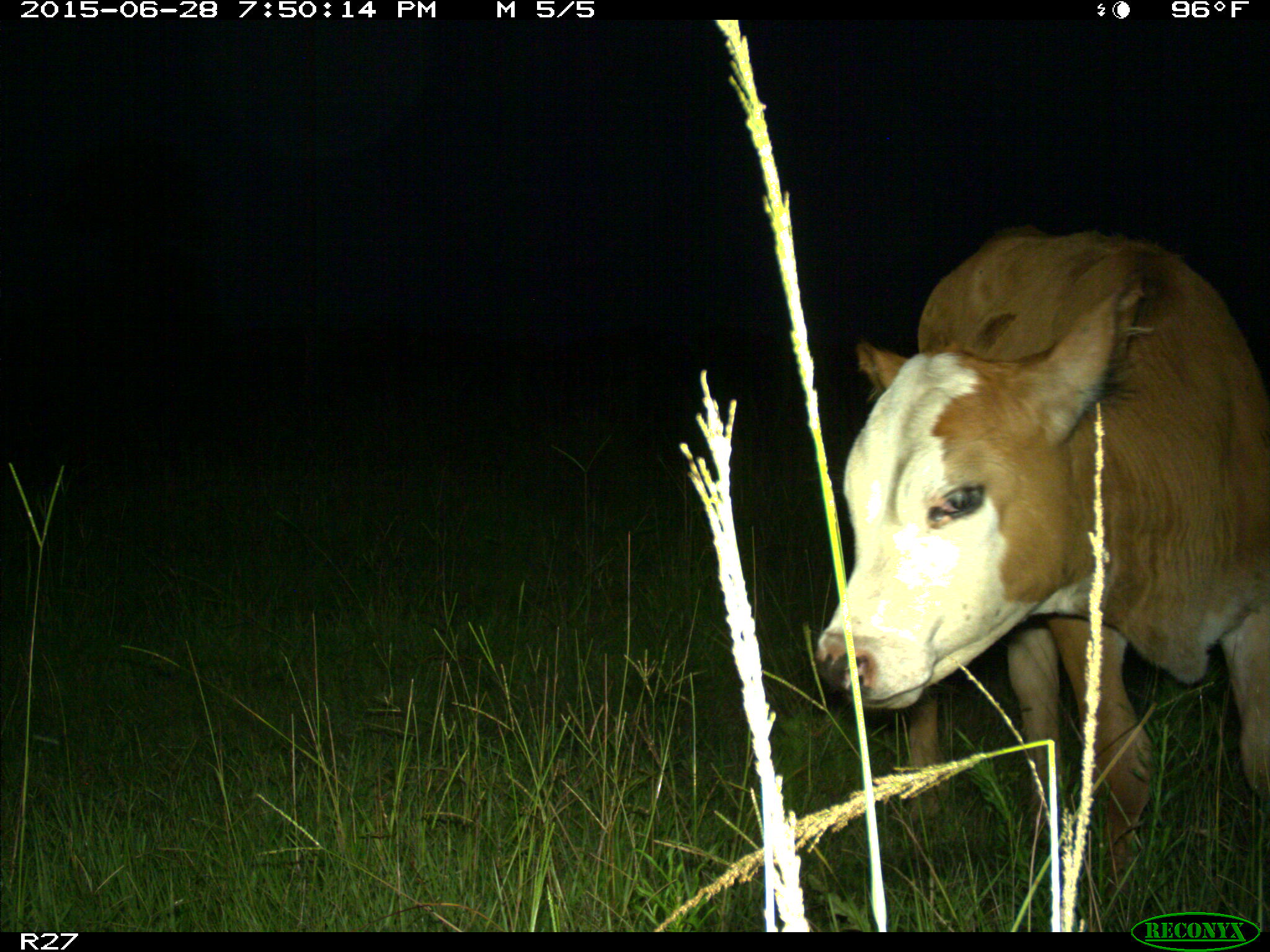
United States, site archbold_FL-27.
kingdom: Animalia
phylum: Chordata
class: Mammalia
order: Artiodactyla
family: Bovidae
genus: Bos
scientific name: Bos taurus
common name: domestic cow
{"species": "Bos taurus (domestic cow)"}